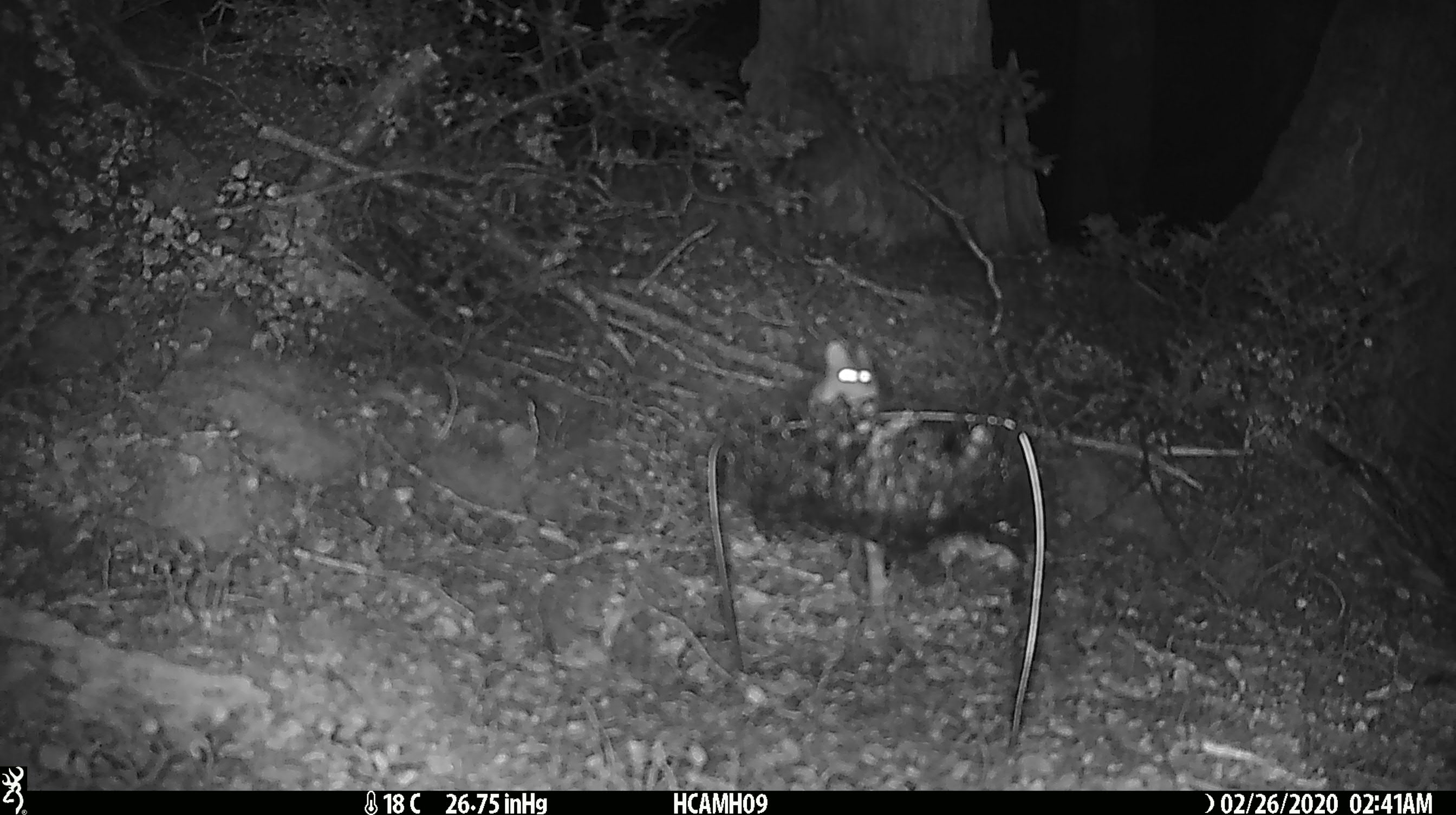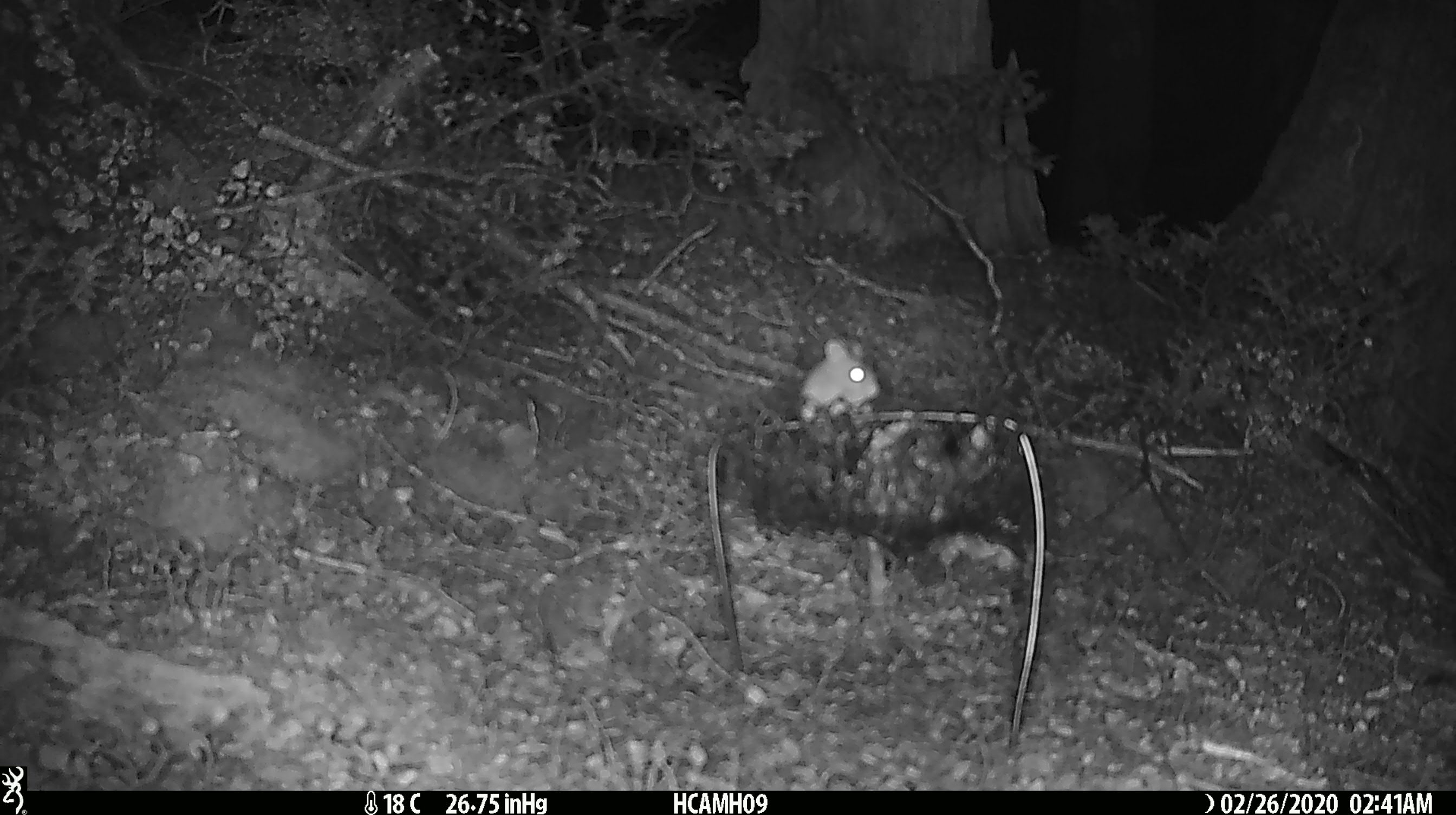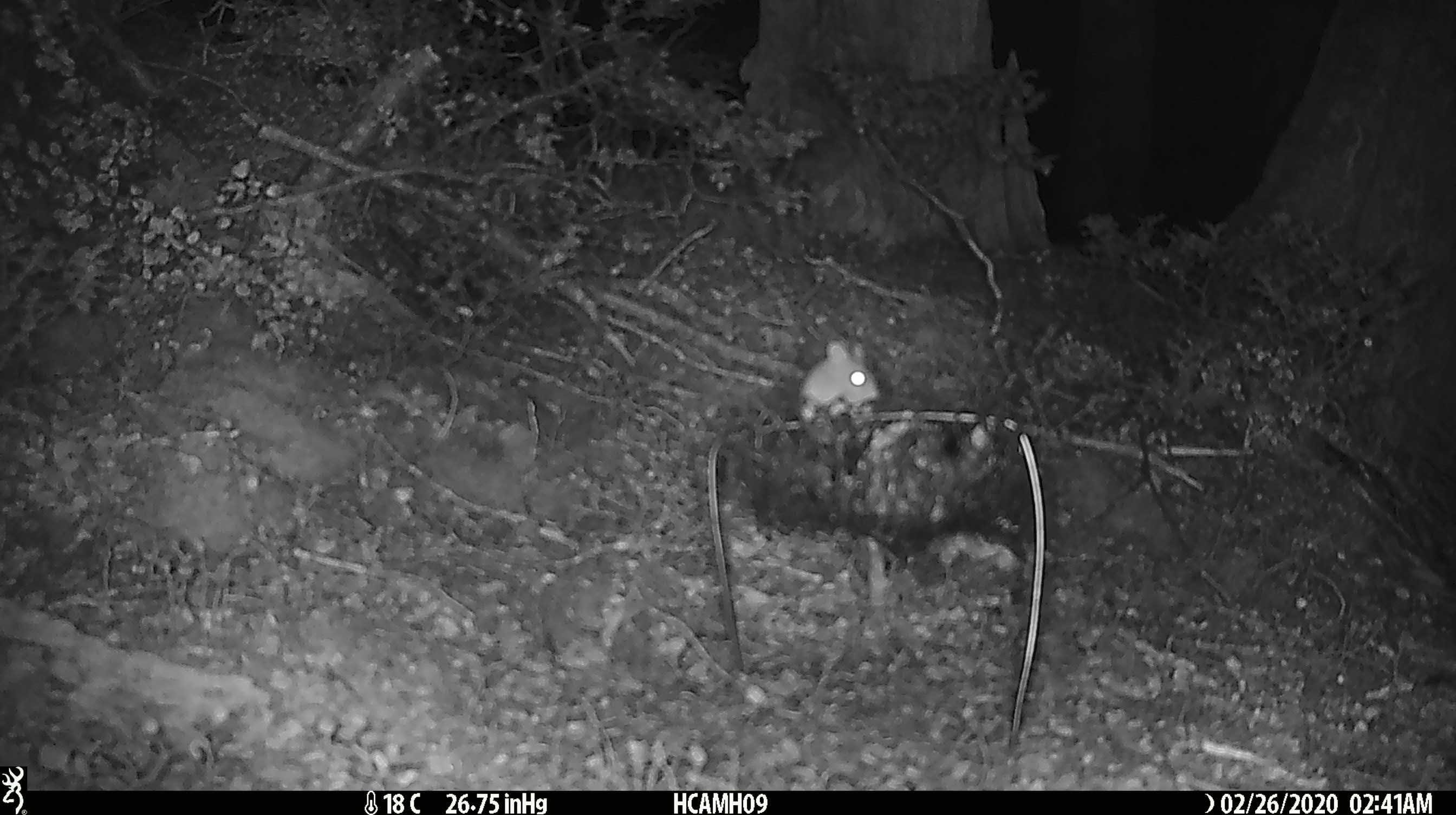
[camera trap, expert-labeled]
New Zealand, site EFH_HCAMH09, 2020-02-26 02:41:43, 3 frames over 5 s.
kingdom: Animalia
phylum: Chordata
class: Mammalia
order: Rodentia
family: Muridae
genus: Mus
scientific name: Mus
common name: mouse